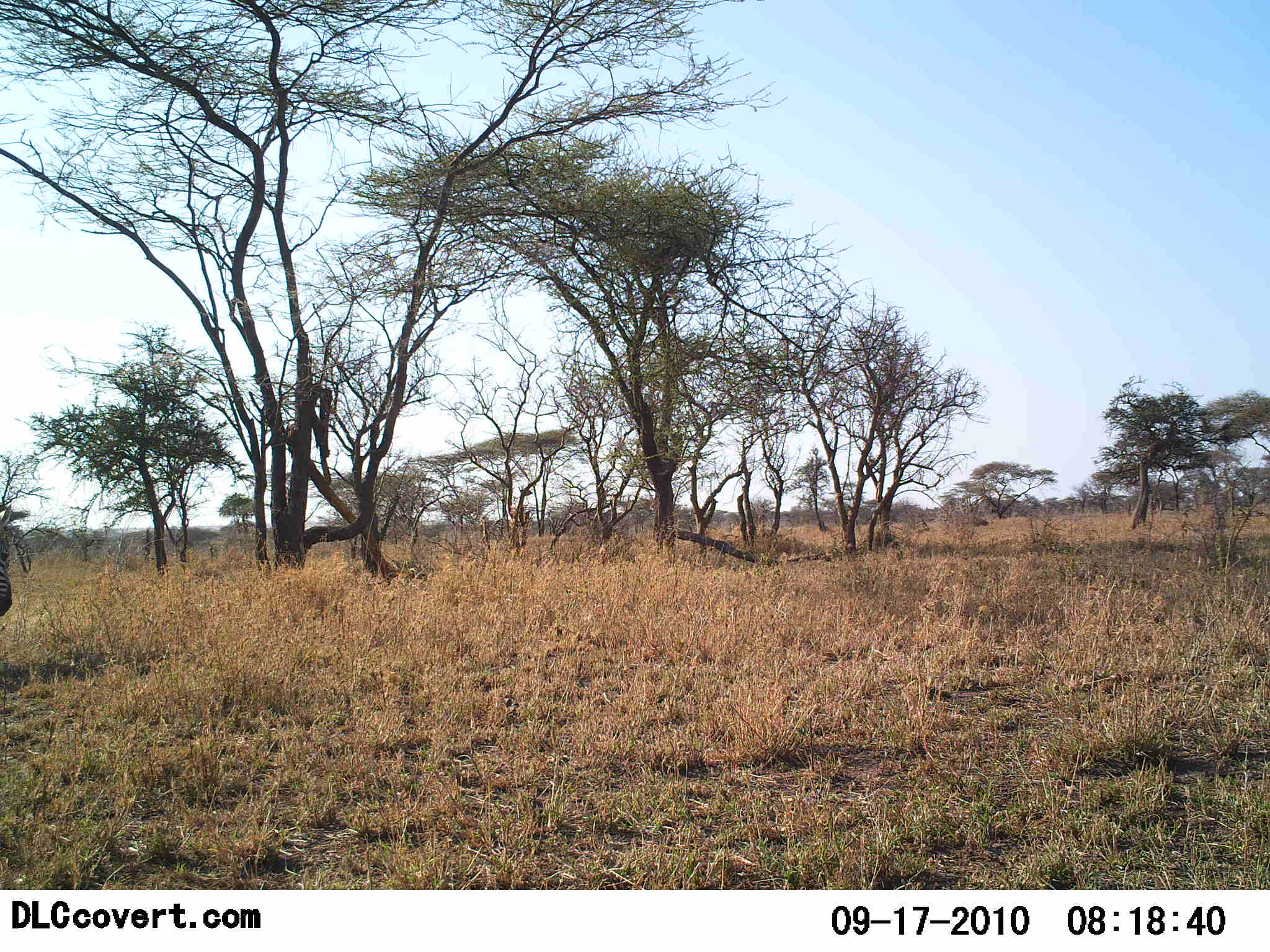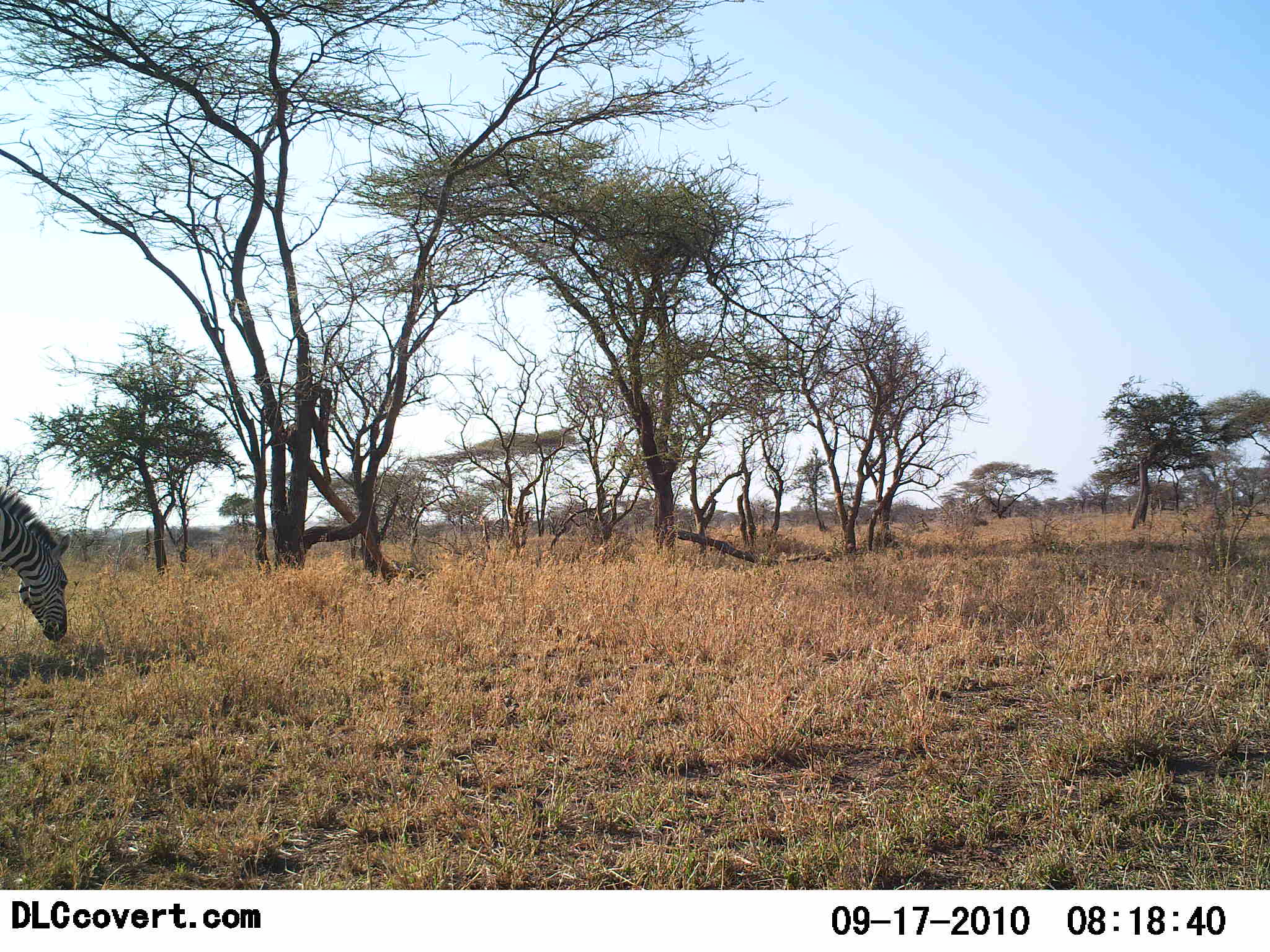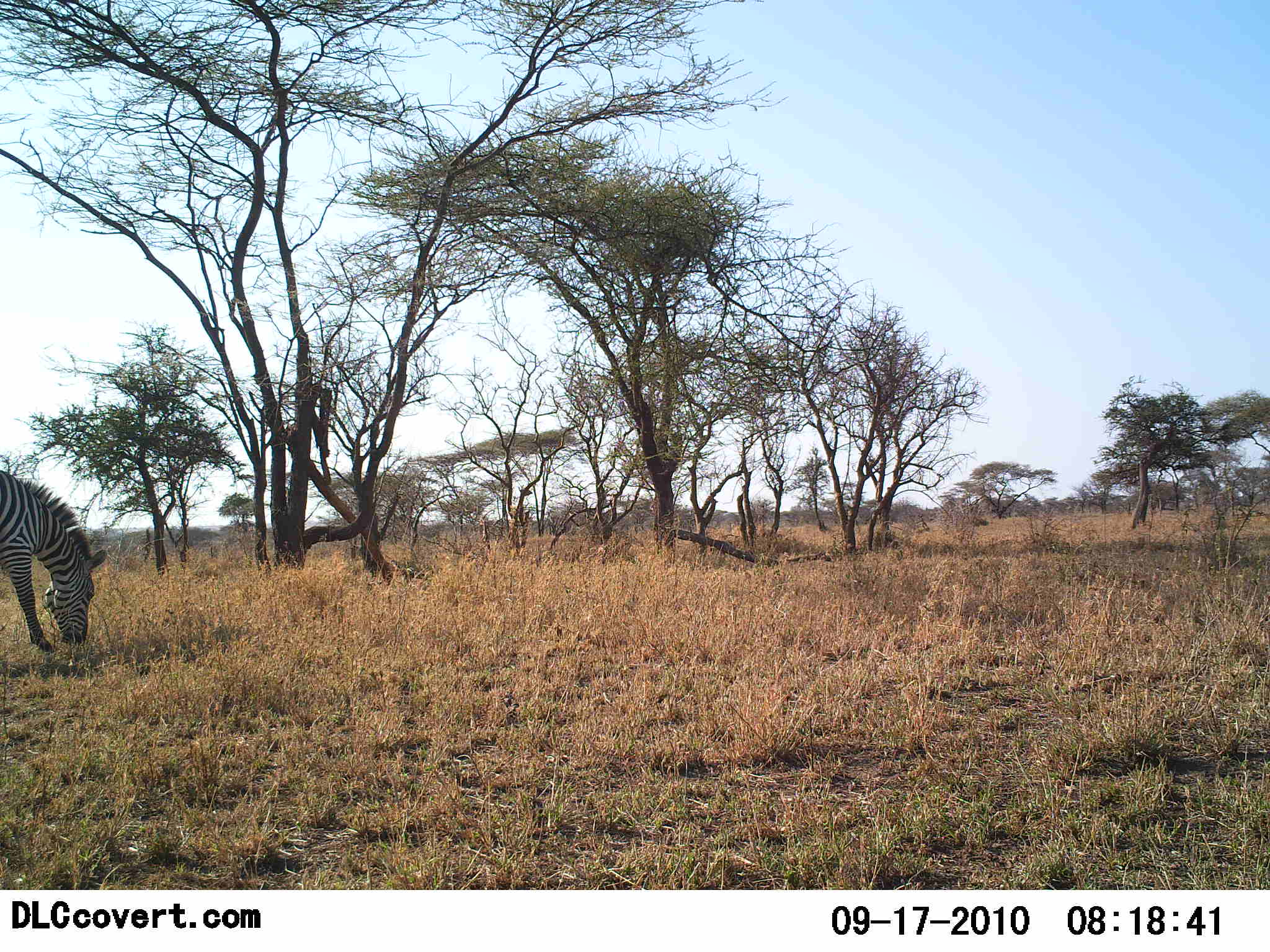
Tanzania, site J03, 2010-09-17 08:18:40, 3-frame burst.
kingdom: Animalia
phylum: Chordata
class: Mammalia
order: Perissodactyla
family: Equidae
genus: Equus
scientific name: Equus quagga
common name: plains zebra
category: zebra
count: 1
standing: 13%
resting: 0%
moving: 20%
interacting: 0%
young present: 0%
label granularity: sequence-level